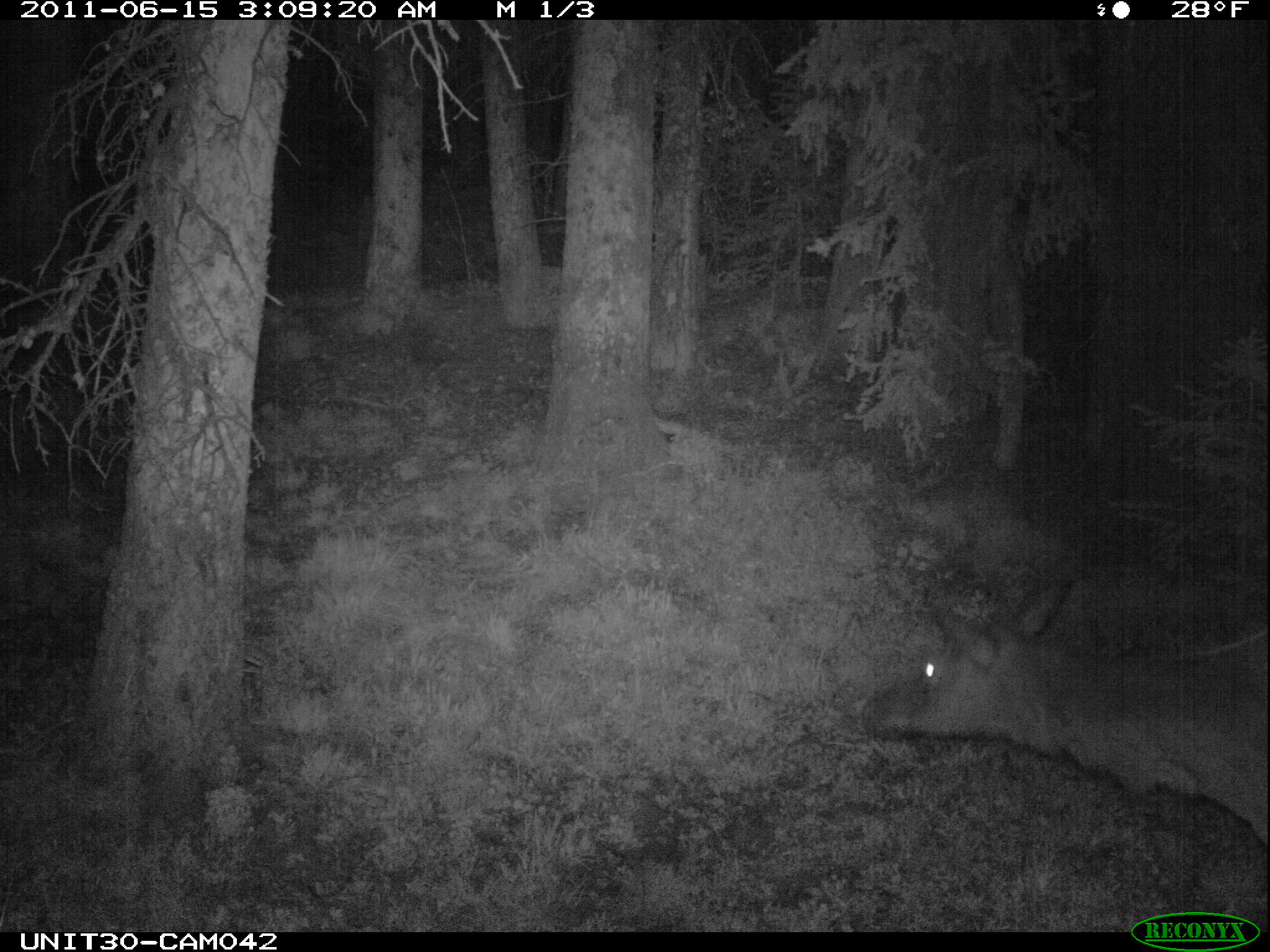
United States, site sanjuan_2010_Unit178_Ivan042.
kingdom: Animalia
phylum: Chordata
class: Mammalia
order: Artiodactyla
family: Cervidae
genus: Cervus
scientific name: Cervus elaphus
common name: red deer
Cervus elaphus (red deer).